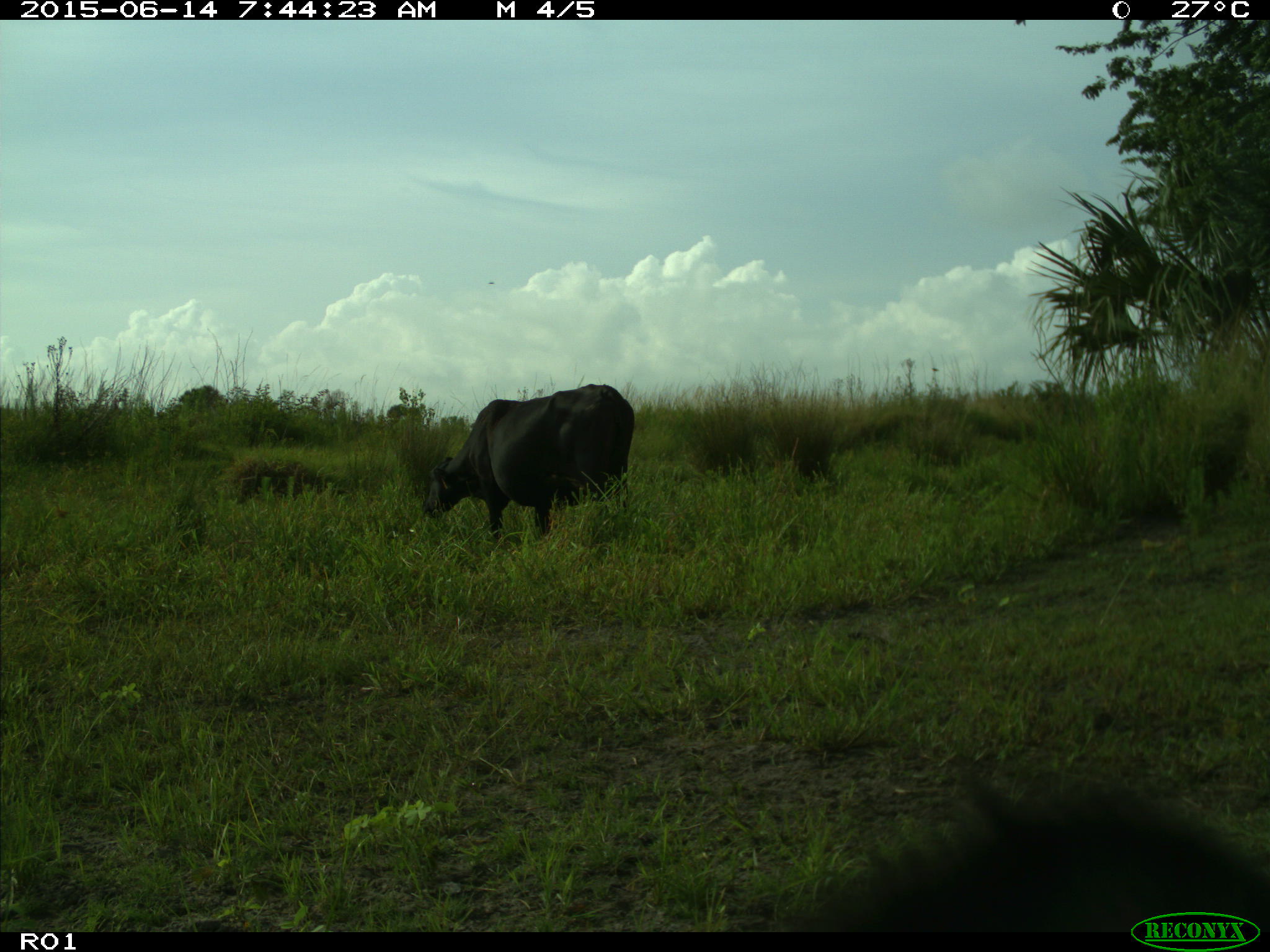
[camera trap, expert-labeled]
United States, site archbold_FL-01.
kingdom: Animalia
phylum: Chordata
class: Mammalia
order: Artiodactyla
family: Bovidae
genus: Bos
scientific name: Bos taurus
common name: domestic cow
Bos taurus (domestic cow).